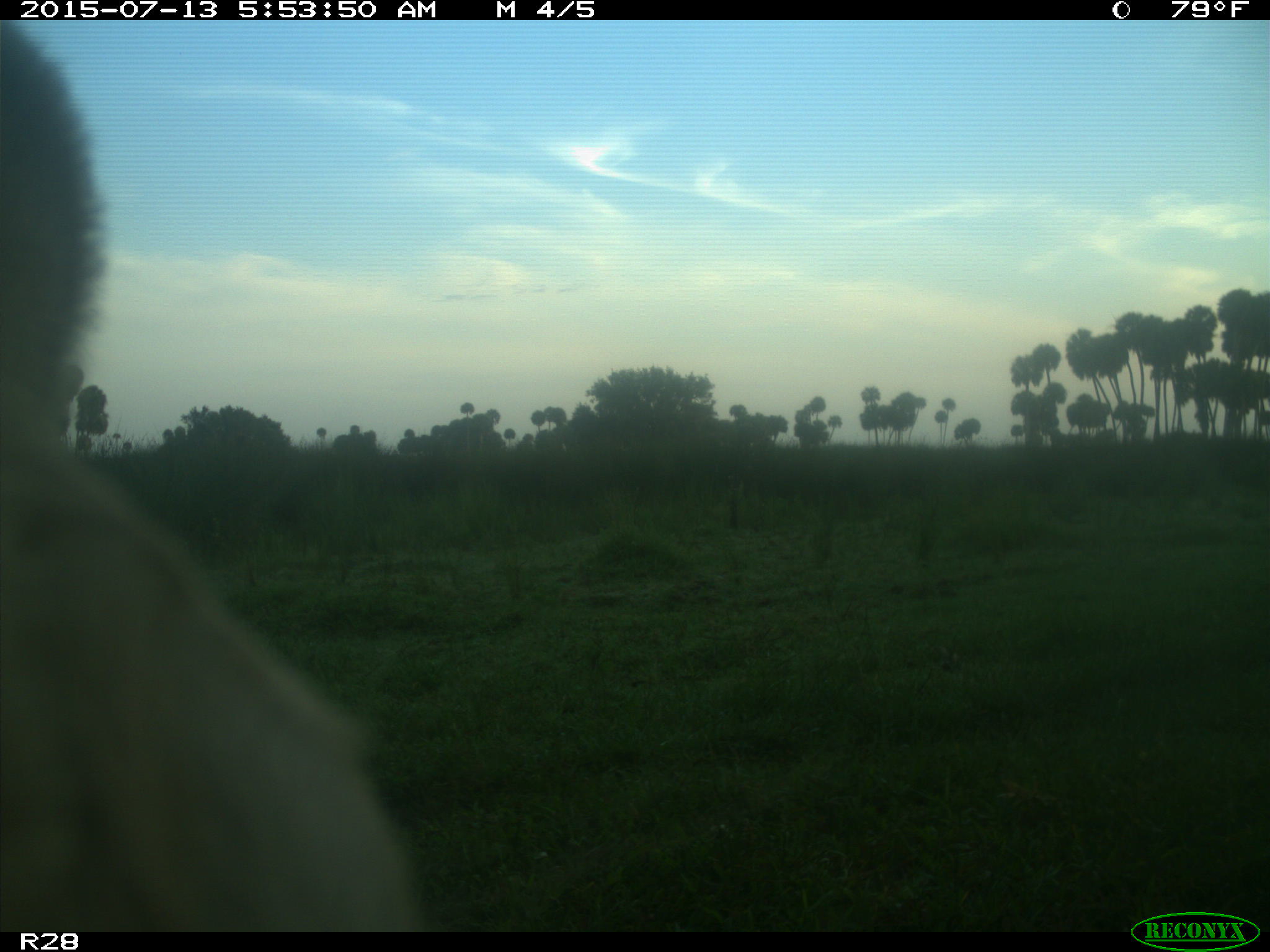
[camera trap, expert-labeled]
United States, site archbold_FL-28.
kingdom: Animalia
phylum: Chordata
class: Mammalia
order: Artiodactyla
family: Bovidae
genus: Bos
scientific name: Bos taurus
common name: domestic cow